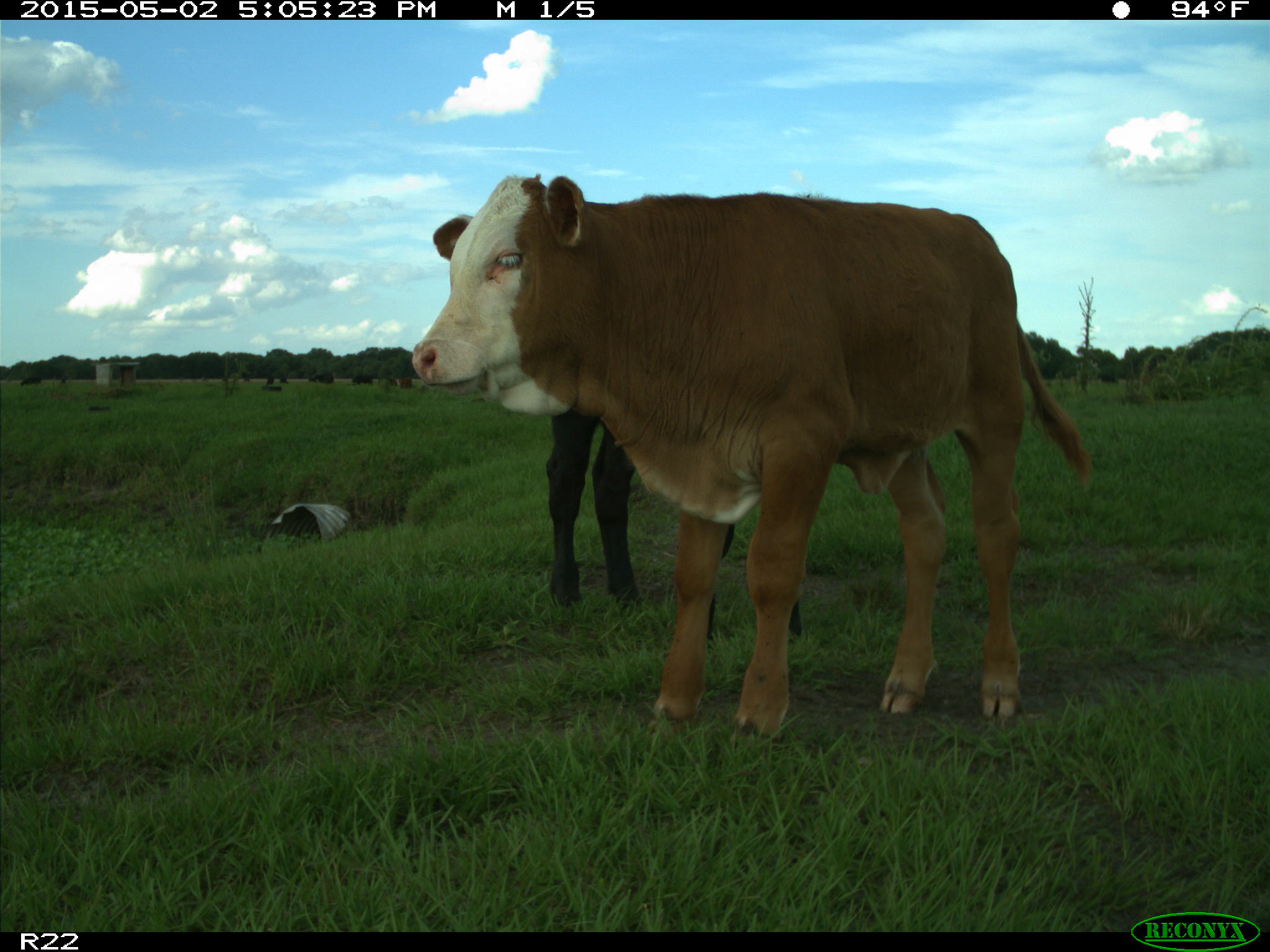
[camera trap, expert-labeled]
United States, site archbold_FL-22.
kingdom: Animalia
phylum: Chordata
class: Mammalia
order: Artiodactyla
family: Bovidae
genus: Bos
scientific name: Bos taurus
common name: domestic cow